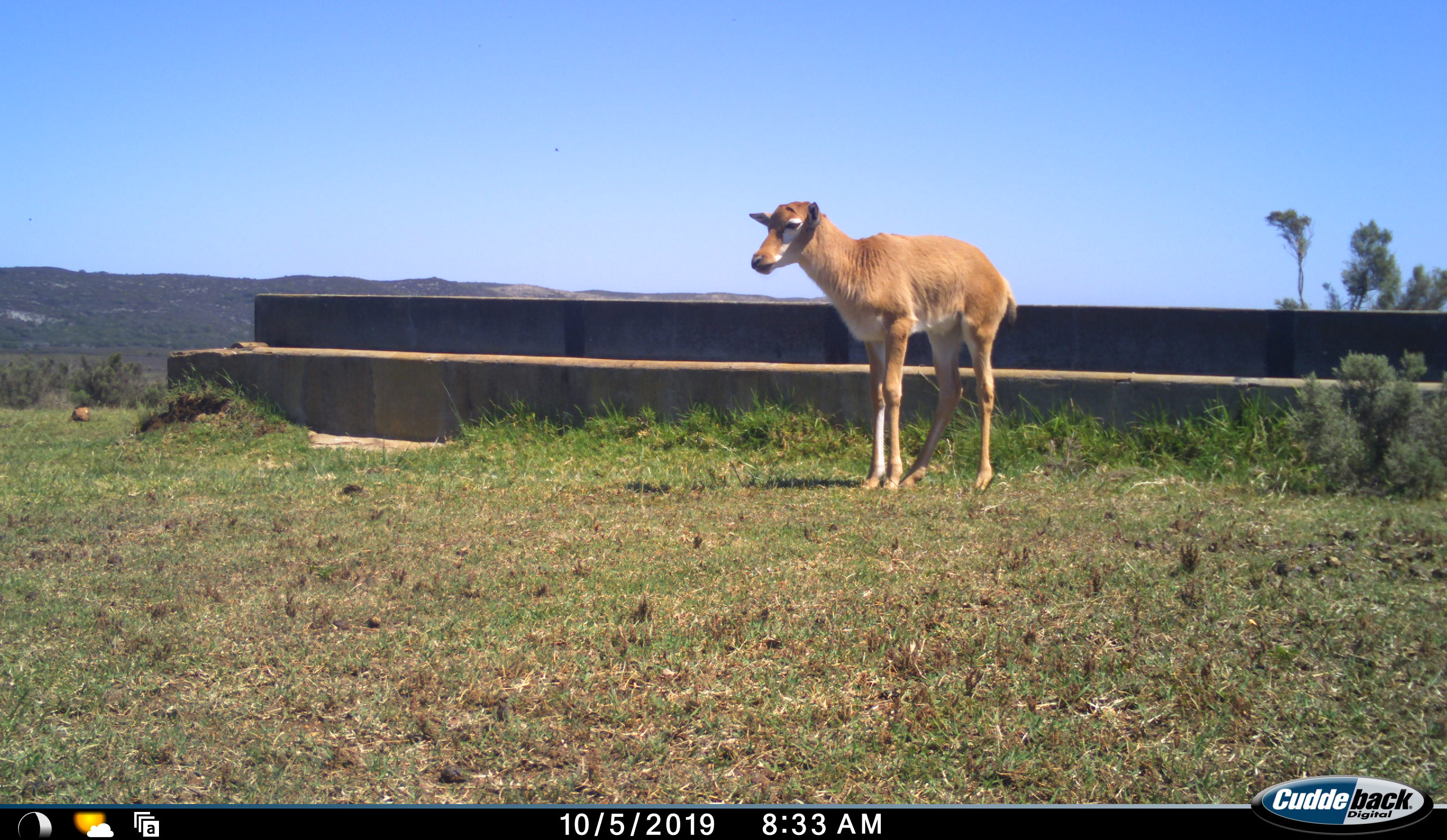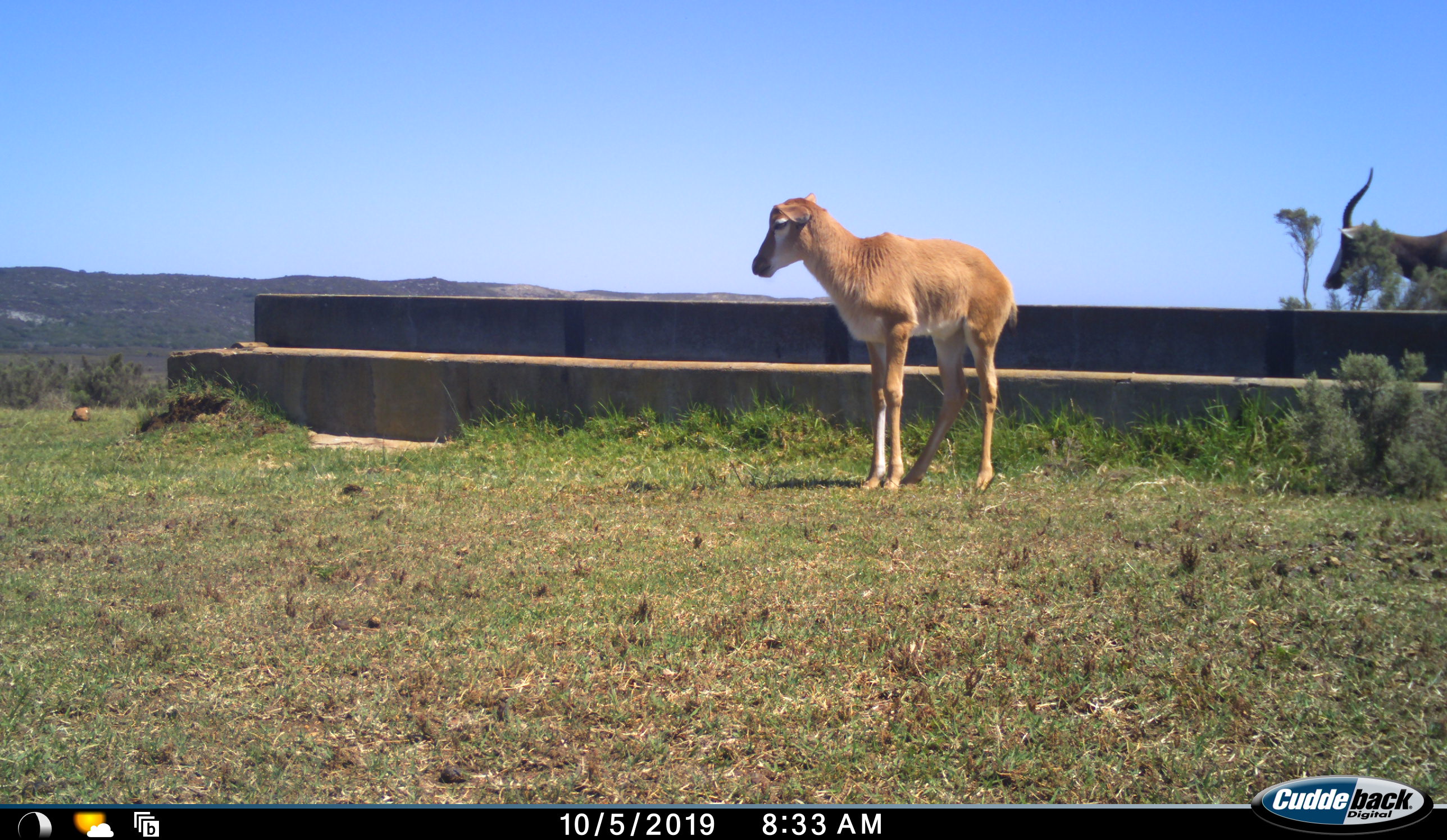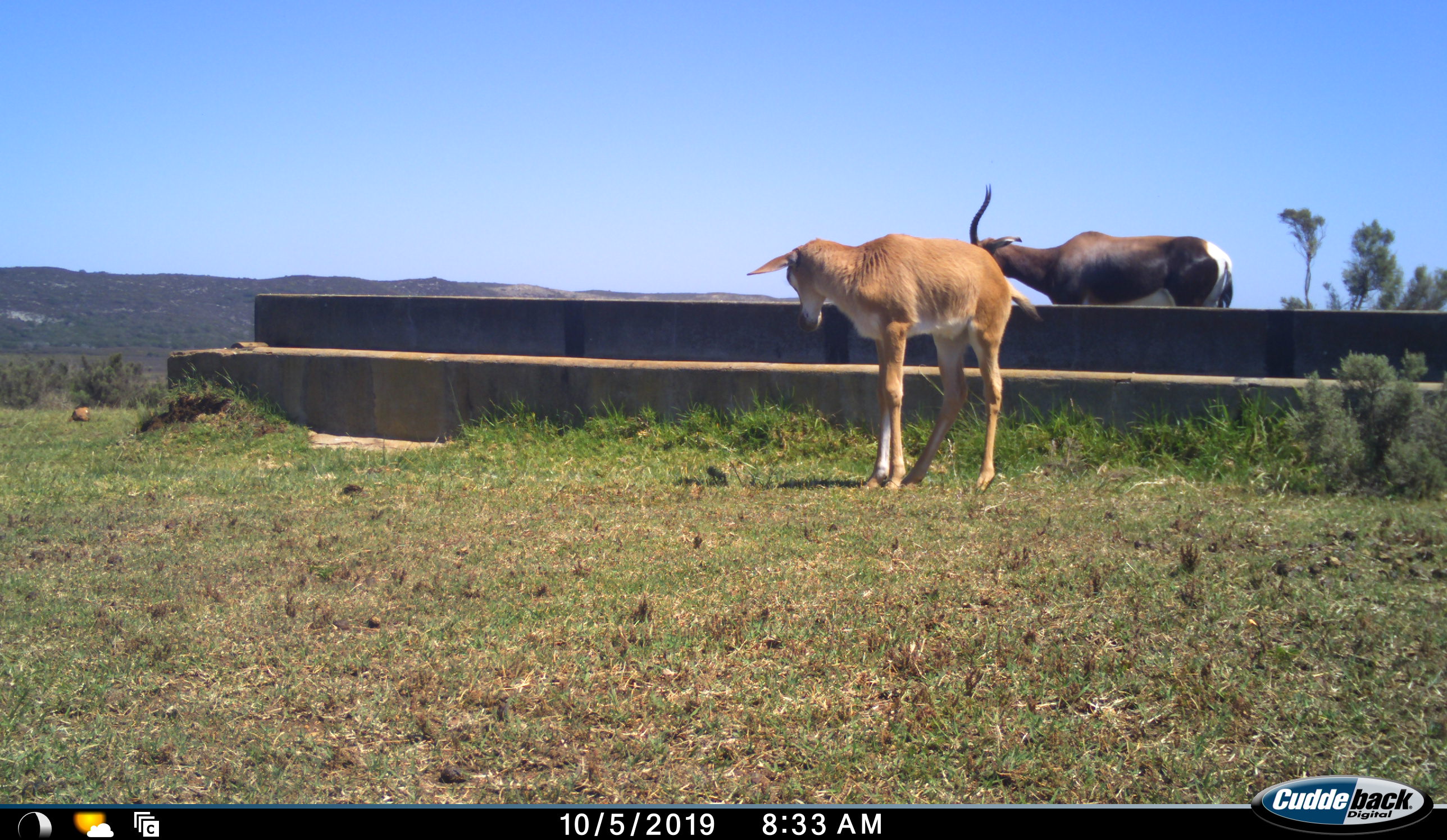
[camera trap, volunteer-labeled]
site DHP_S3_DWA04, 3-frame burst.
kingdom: Animalia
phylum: Chordata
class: Mammalia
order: Artiodactyla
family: Bovidae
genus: Damaliscus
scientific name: Damaliscus pygargus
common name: bontebok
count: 2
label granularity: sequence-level